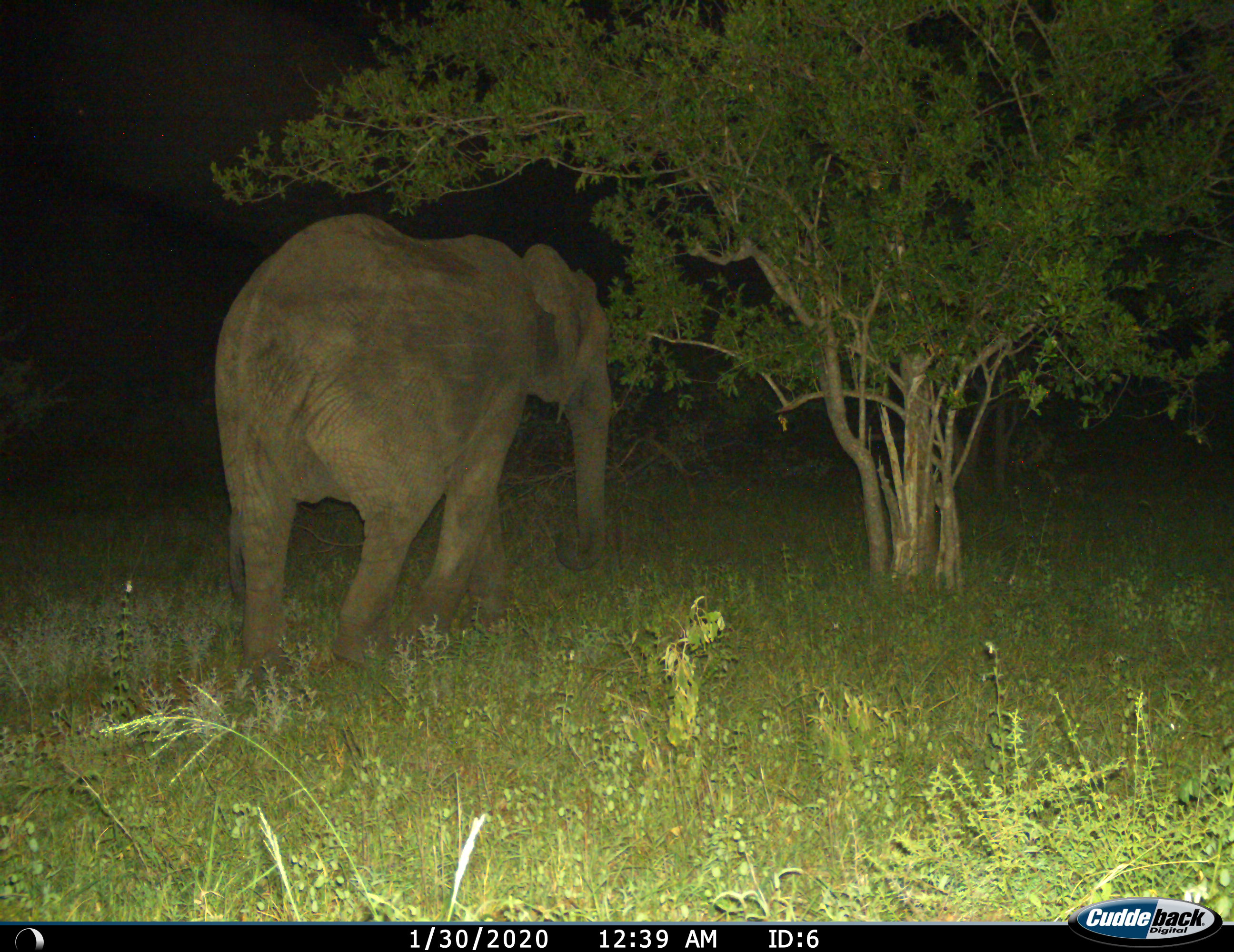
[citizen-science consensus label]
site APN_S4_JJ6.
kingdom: Animalia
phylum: Chordata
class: Mammalia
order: Proboscidea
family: Elephantidae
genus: Loxodonta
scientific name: Loxodonta africana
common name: african bush elephant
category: elephant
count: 1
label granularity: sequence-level